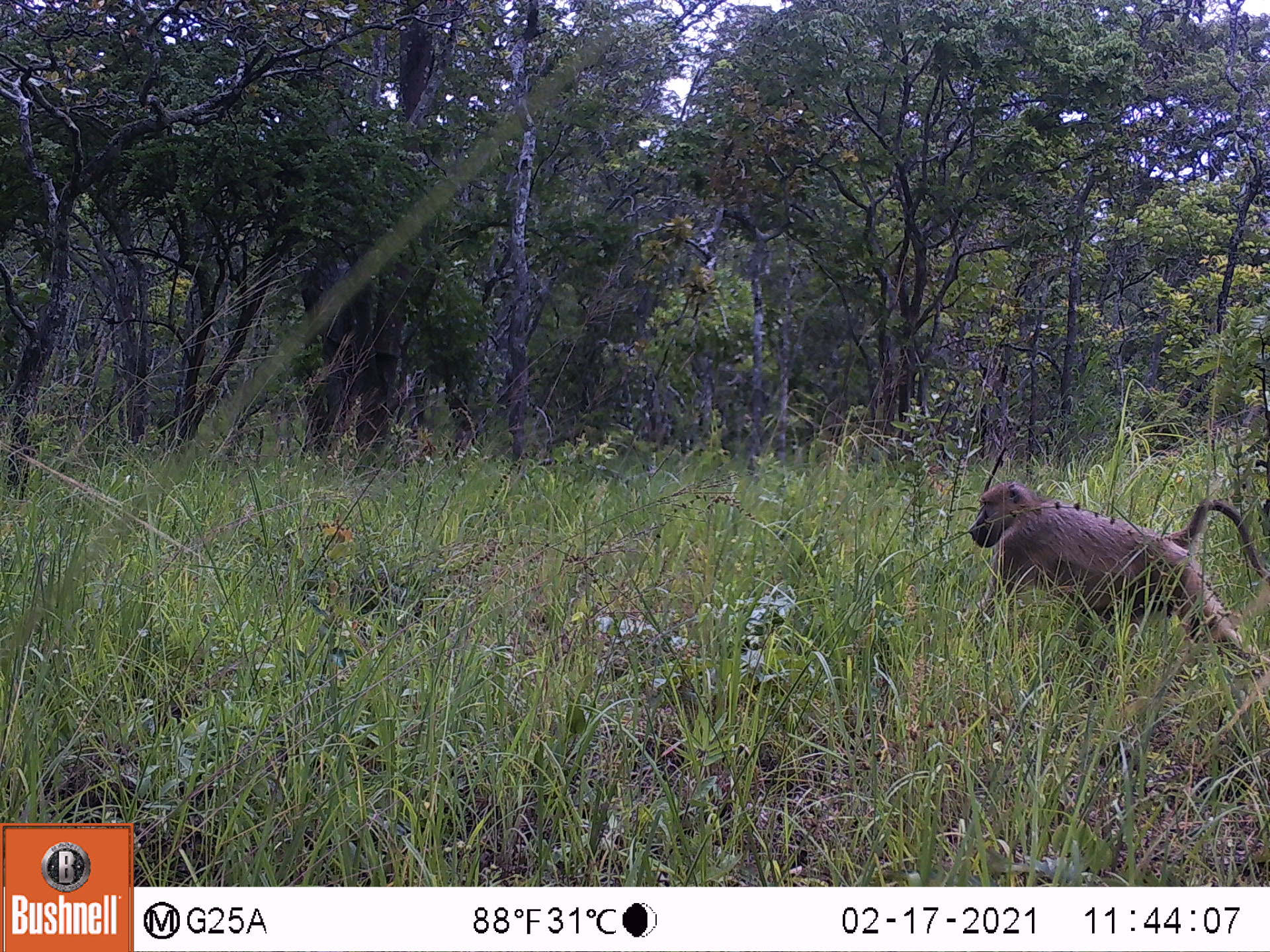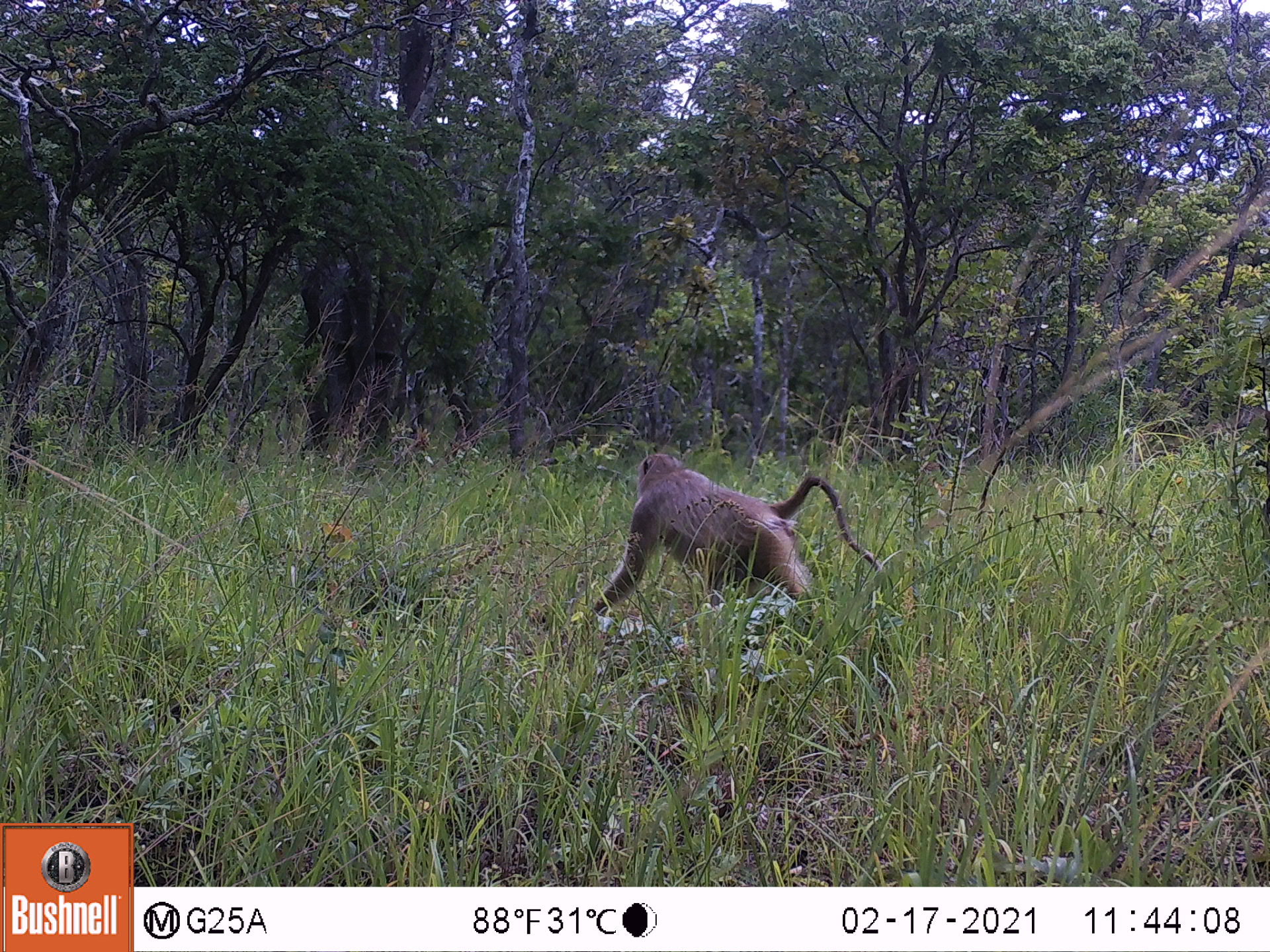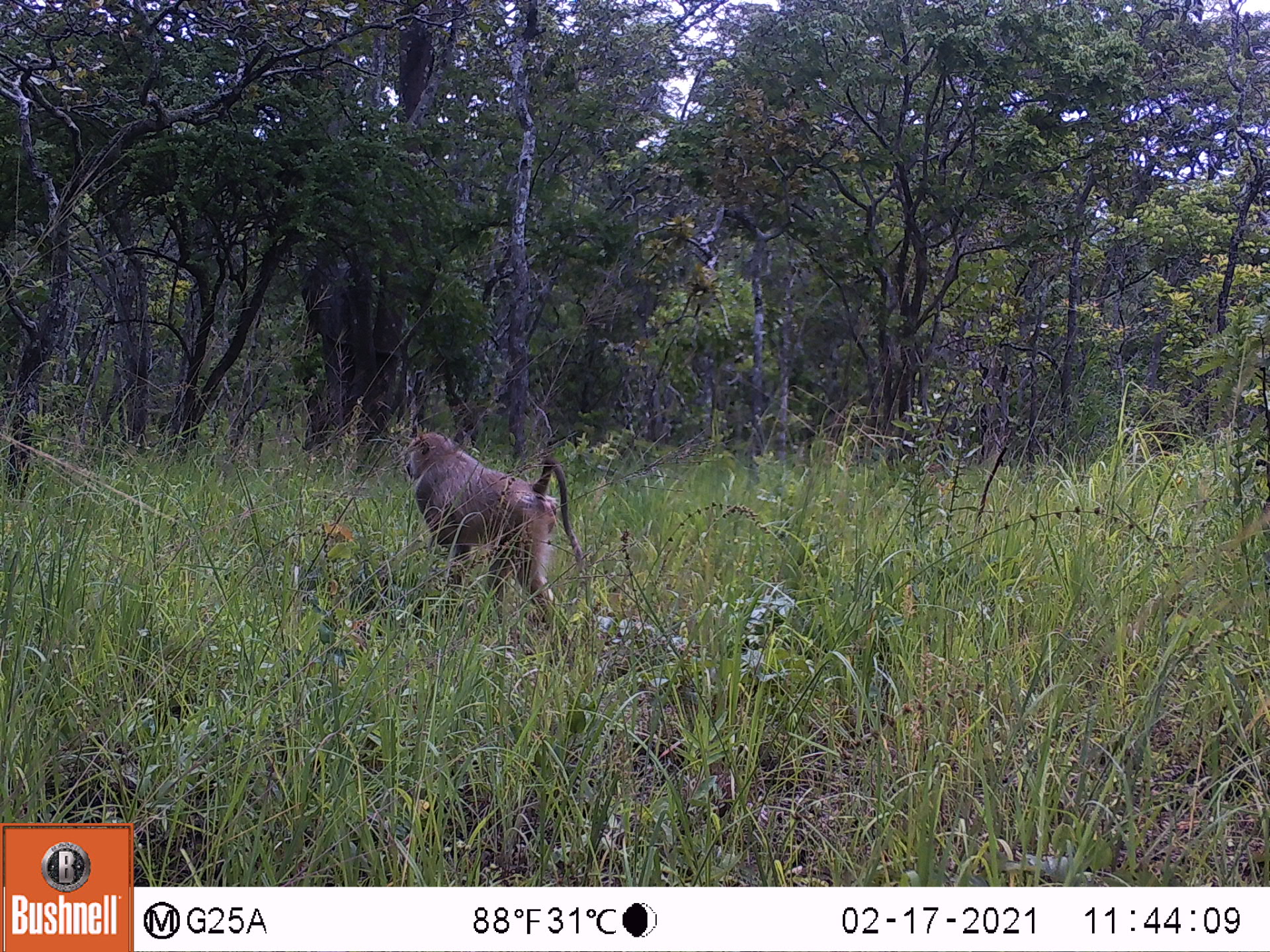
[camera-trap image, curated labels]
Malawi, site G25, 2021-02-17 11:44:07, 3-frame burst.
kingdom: Animalia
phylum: Chordata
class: Mammalia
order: Primates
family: Cercopithecidae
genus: Papio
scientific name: Papio cynocephalus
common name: yellow baboon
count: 1